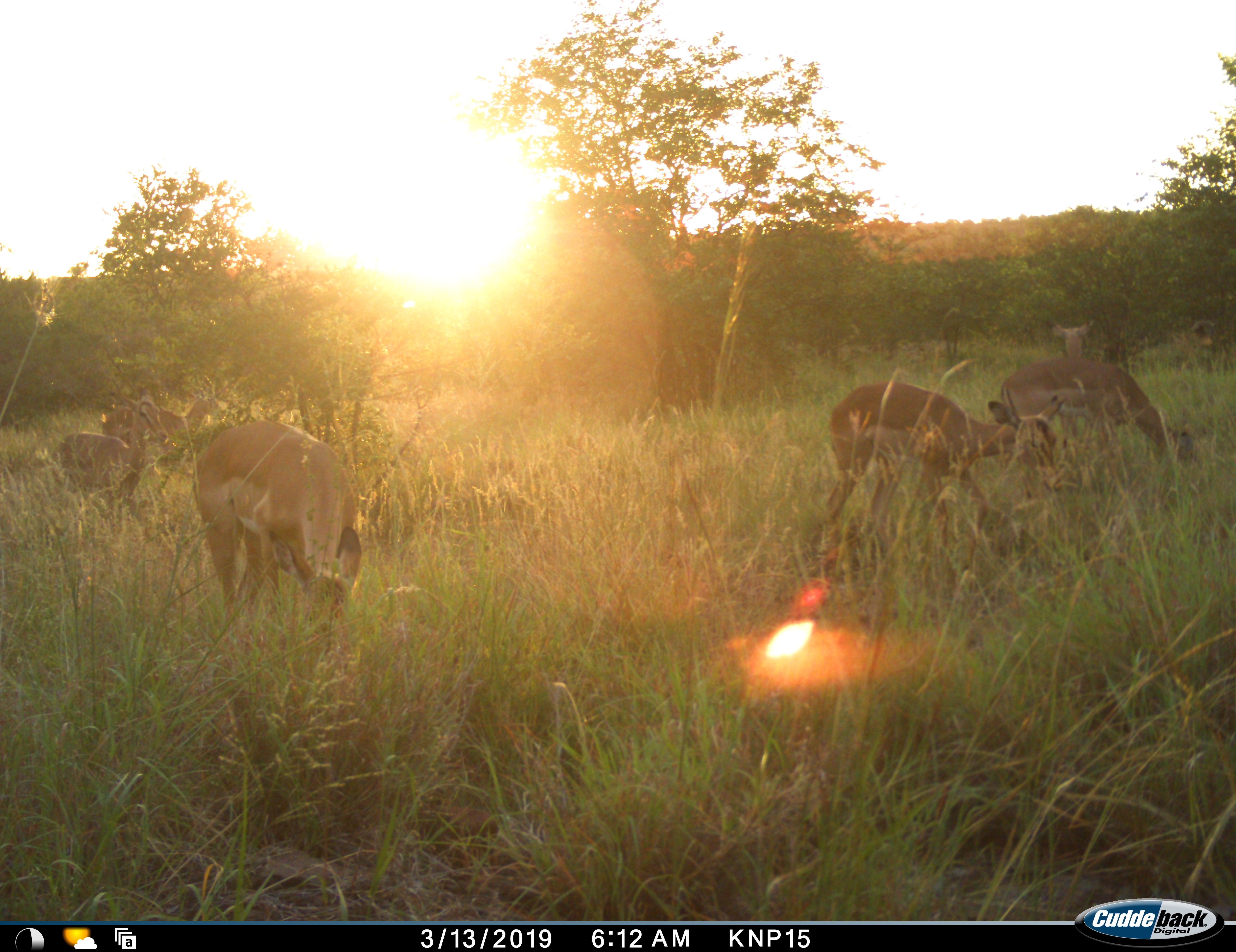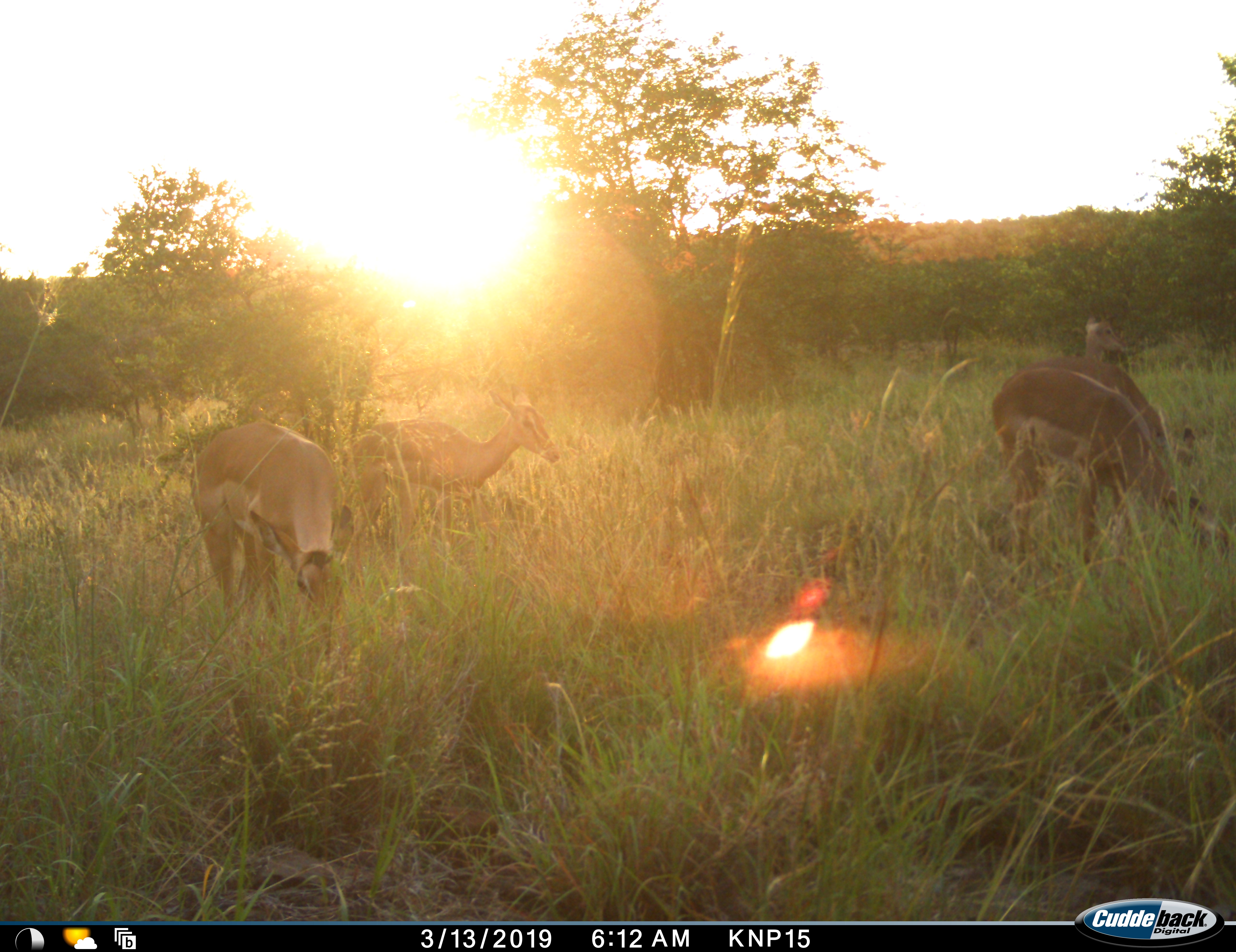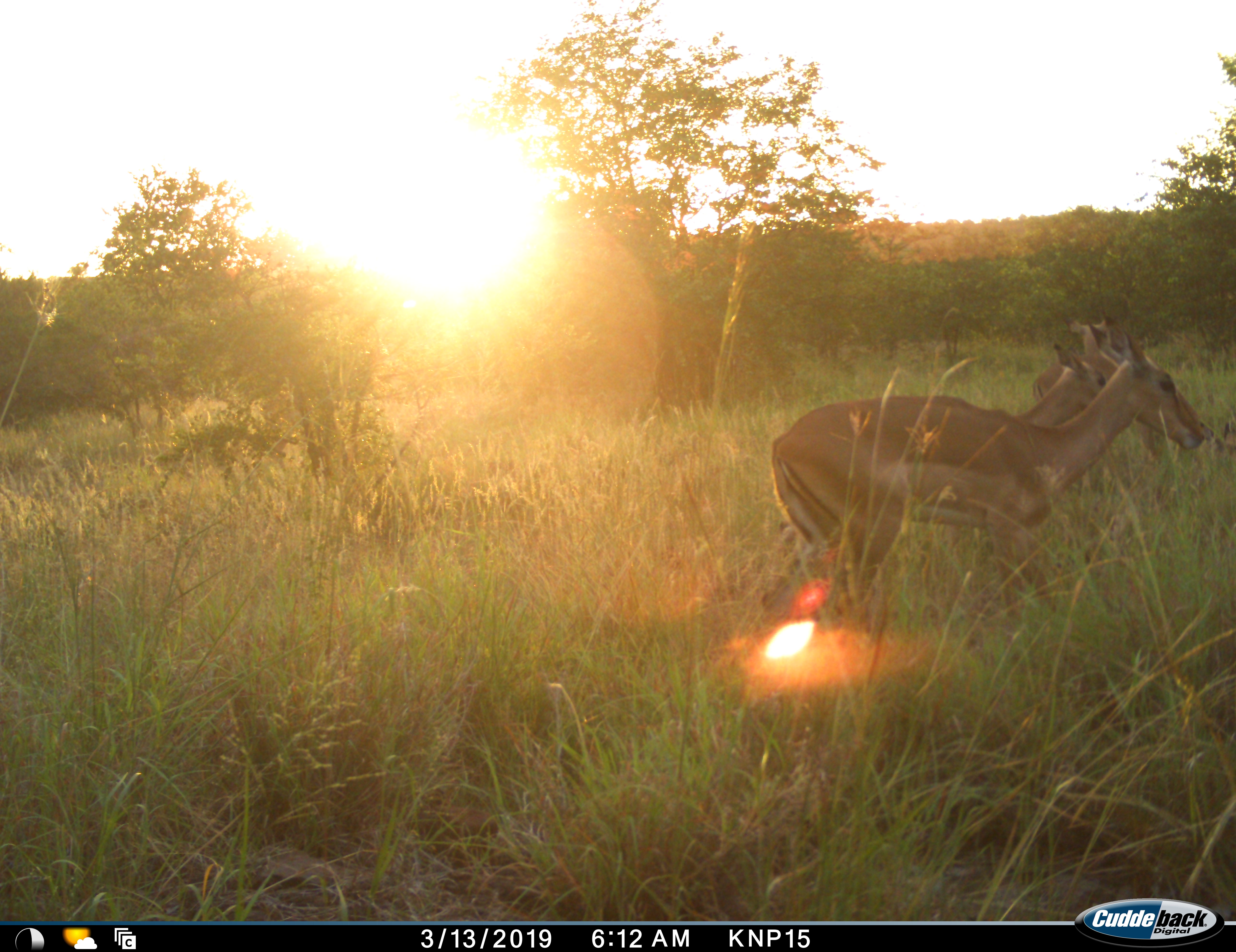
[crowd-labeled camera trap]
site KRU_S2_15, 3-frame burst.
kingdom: Animalia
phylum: Chordata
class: Mammalia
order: Artiodactyla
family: Bovidae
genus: Aepyceros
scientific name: Aepyceros melampus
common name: impala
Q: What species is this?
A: Impala (Aepyceros melampus).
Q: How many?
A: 6.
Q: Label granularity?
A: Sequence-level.